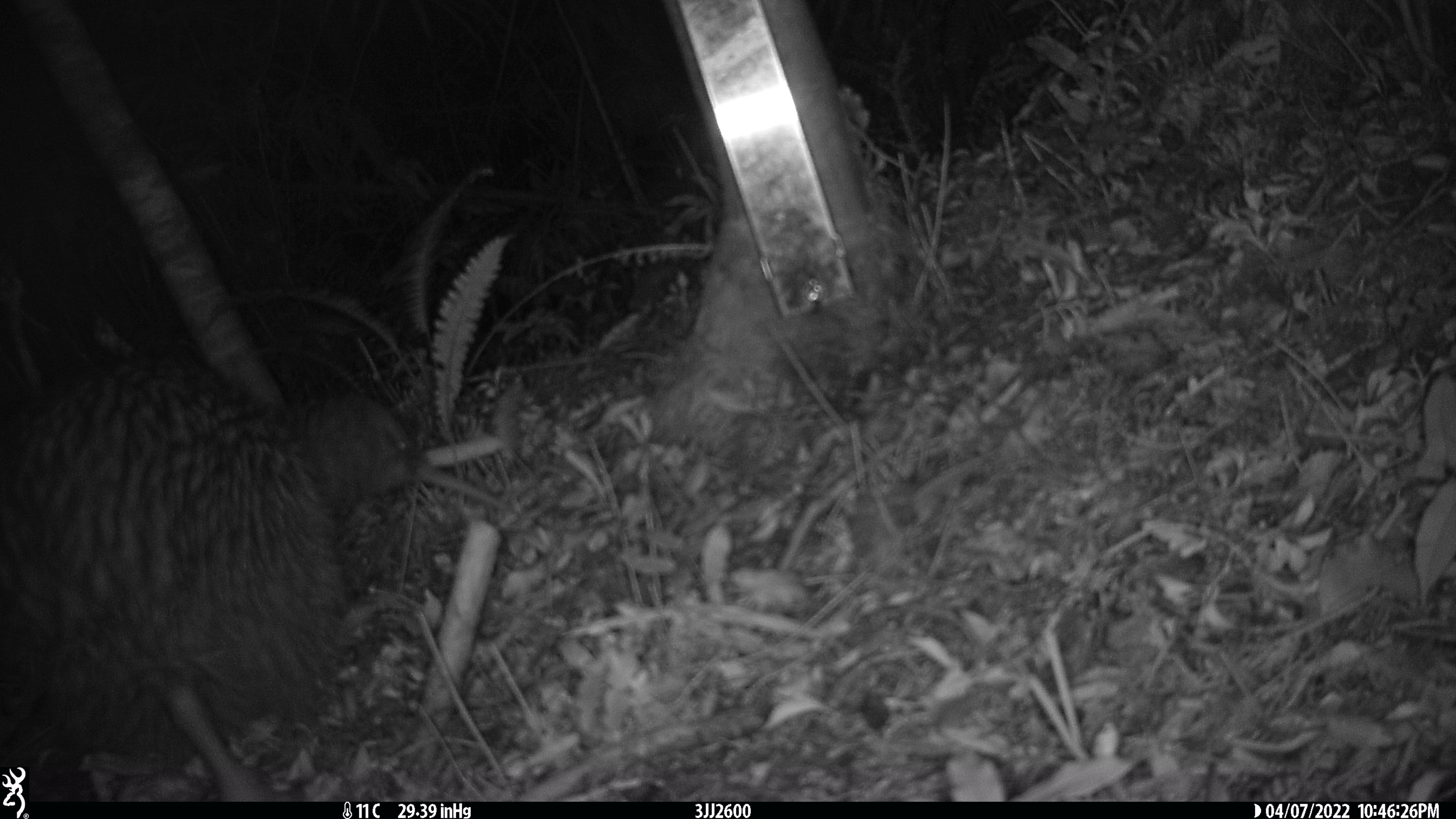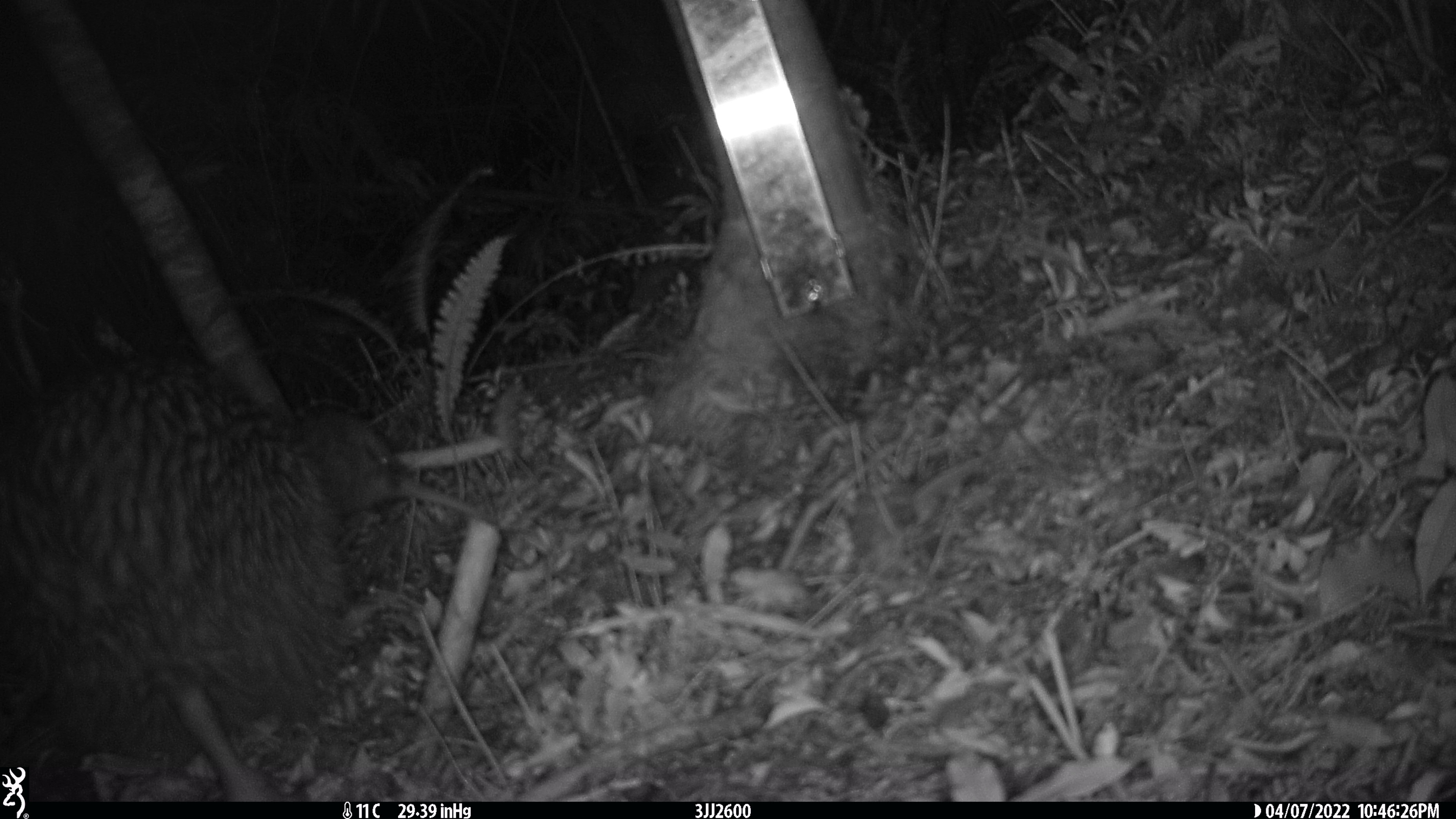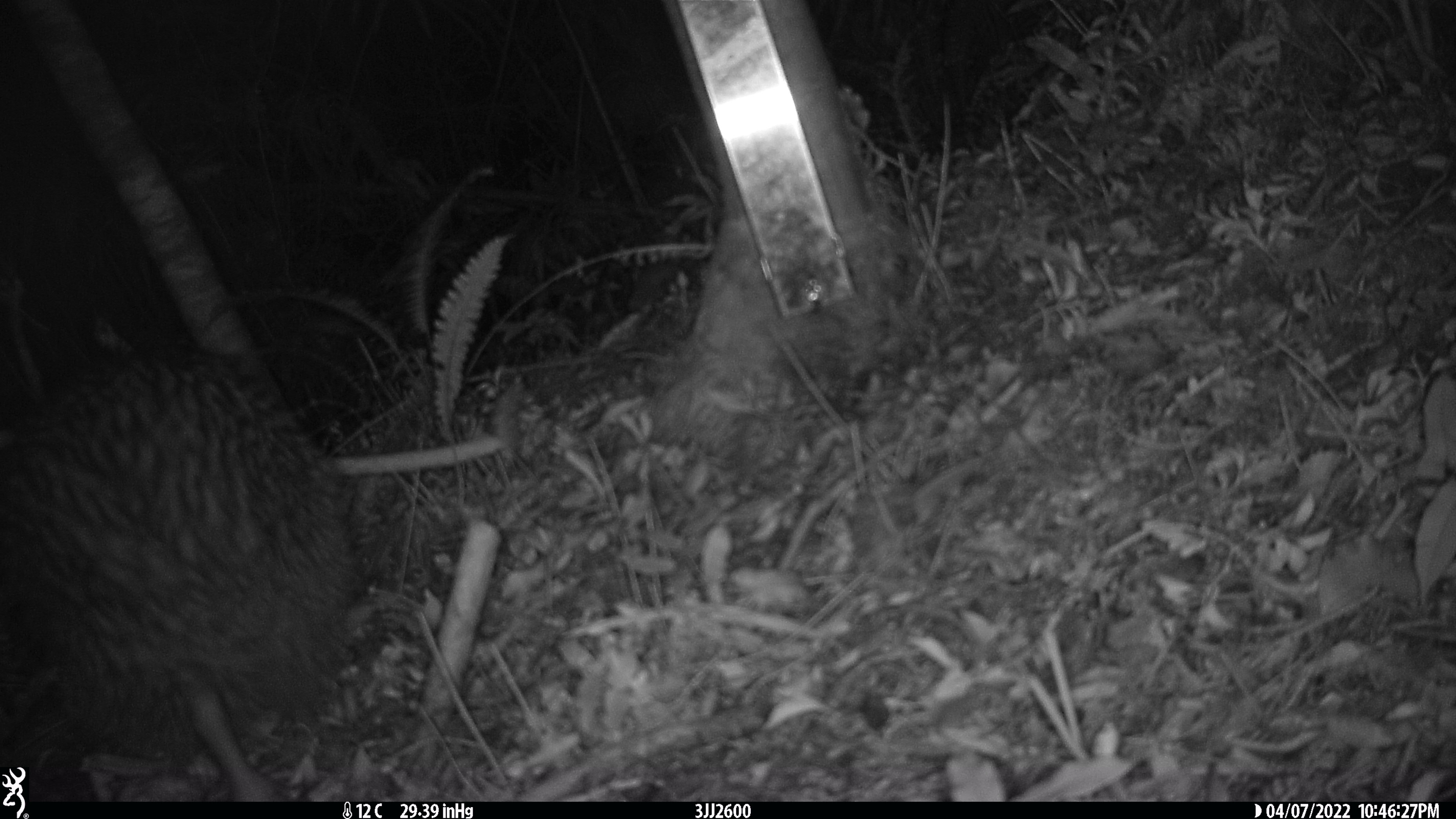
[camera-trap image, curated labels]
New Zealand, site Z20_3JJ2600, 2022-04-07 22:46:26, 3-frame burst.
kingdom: Animalia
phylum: Chordata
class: Aves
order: Apterygiformes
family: Apterygidae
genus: Apteryx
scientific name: Apteryx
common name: kiwi